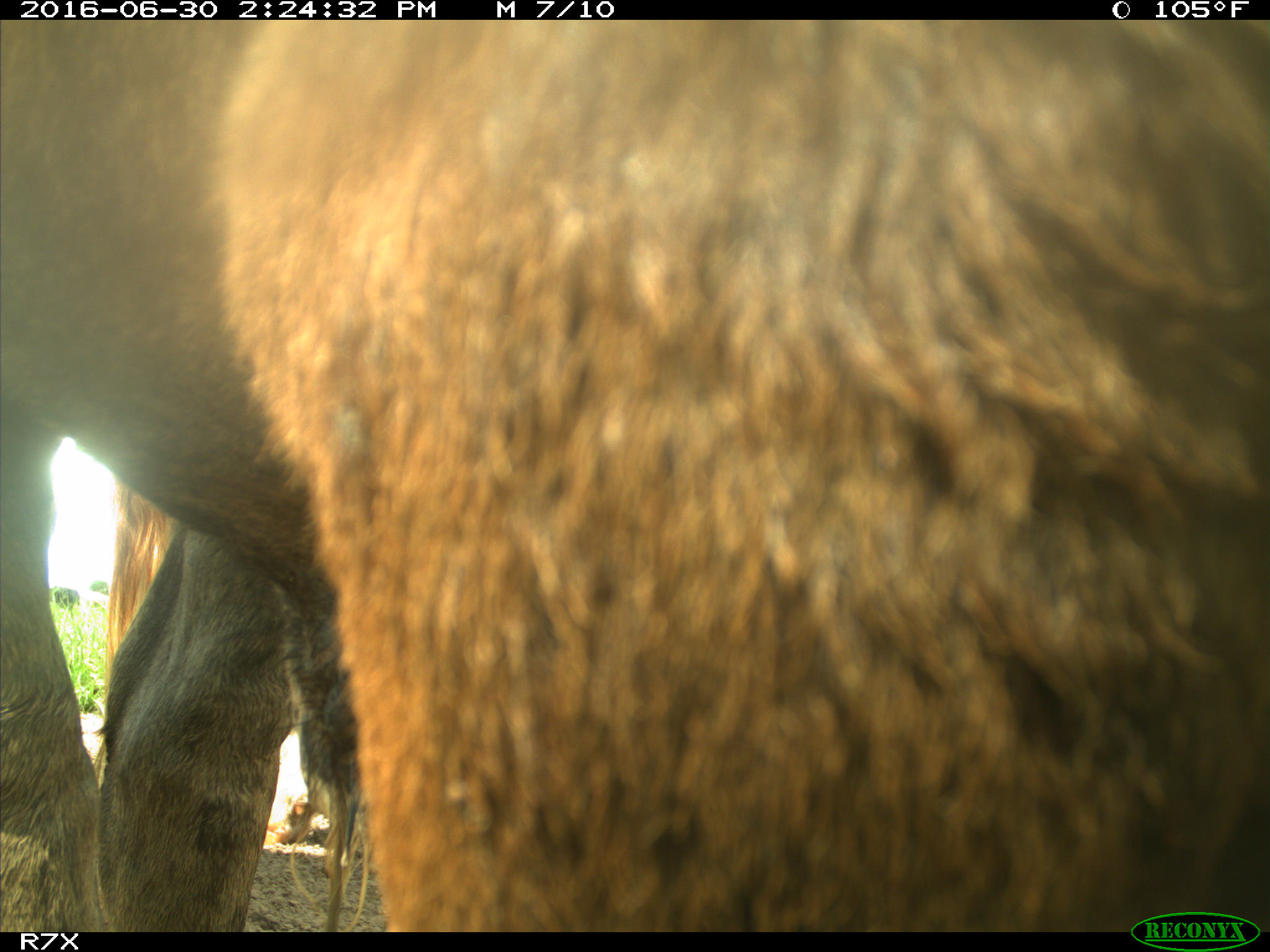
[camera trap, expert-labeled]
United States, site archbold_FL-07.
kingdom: Animalia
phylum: Chordata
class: Mammalia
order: Artiodactyla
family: Bovidae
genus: Bos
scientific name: Bos taurus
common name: domestic cow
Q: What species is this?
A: Bos taurus (domestic cow).